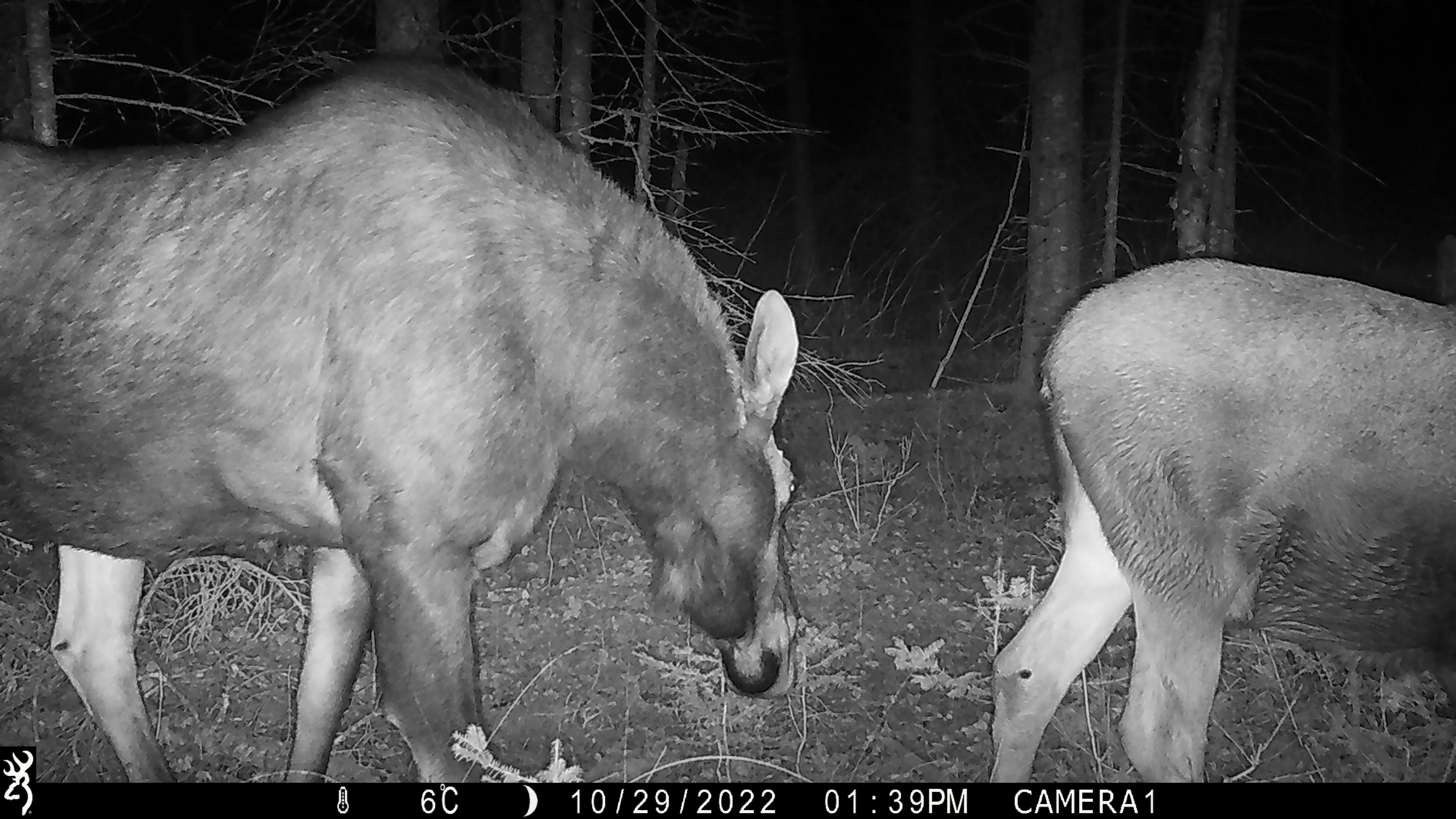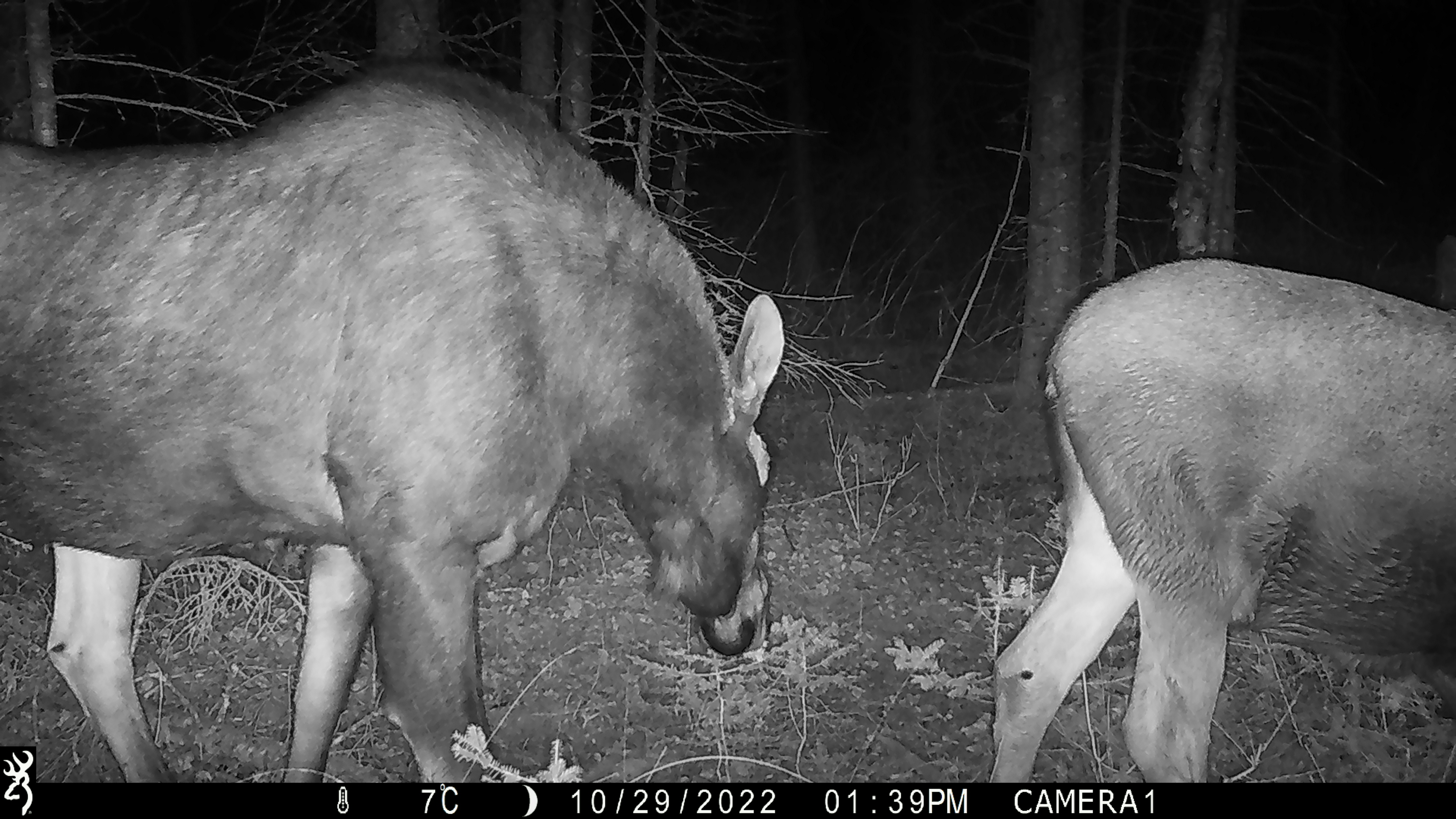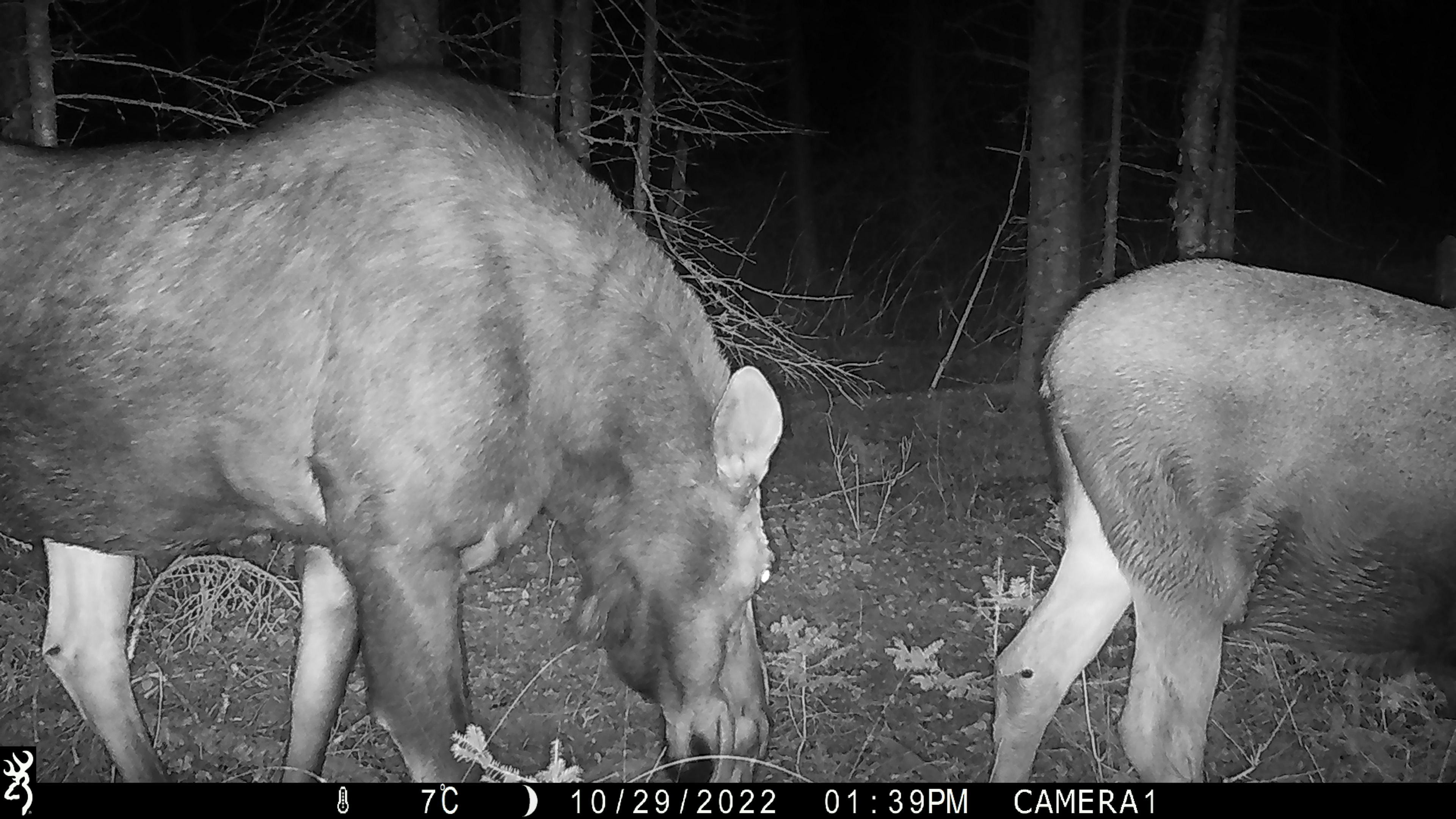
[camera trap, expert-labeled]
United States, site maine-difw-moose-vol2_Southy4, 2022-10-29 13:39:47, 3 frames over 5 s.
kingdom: Animalia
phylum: Chordata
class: Mammalia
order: Artiodactyla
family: Cervidae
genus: Alces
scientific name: Alces alces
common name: moose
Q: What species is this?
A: Moose (Alces alces).